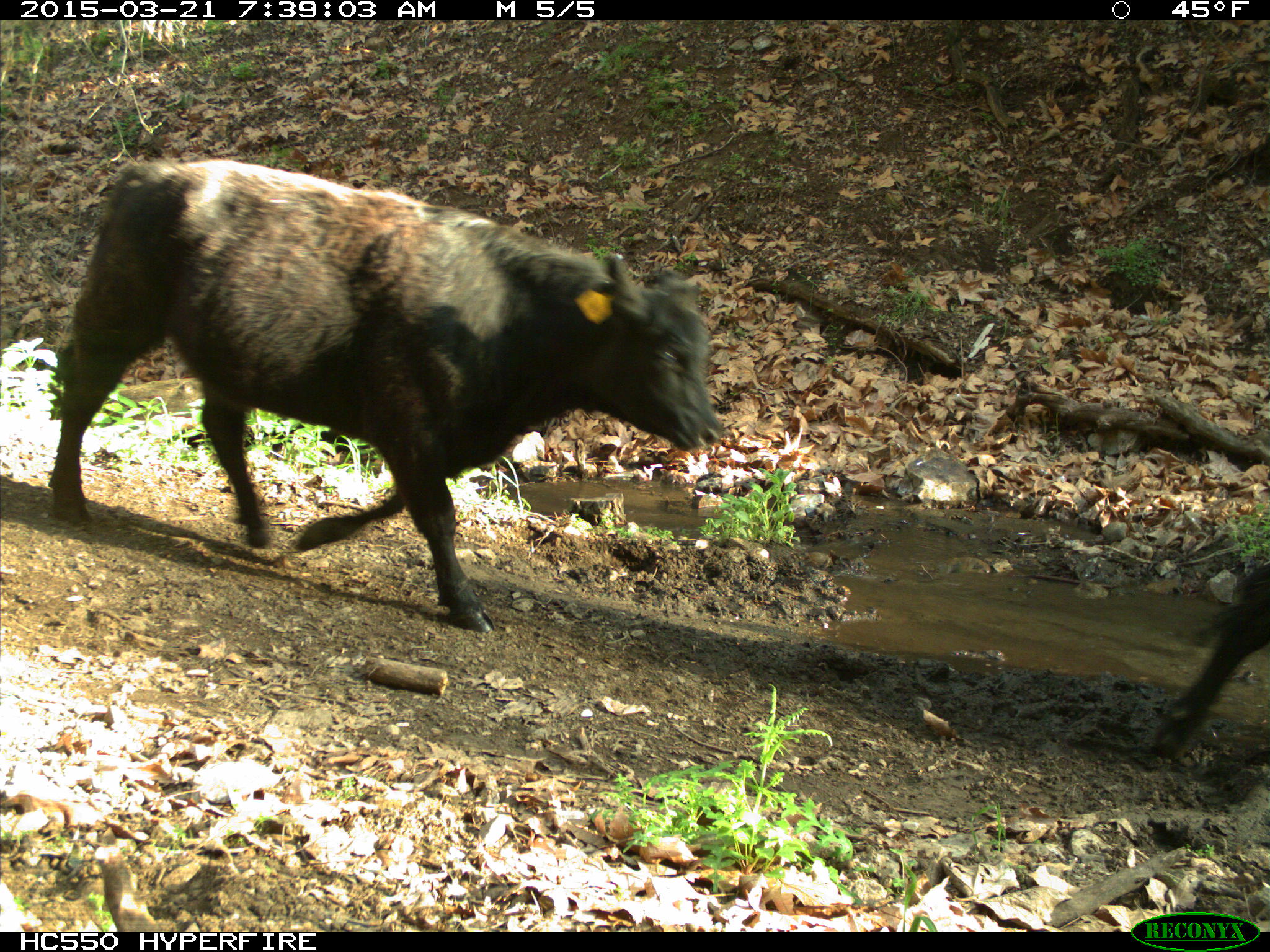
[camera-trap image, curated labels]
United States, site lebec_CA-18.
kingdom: Animalia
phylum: Chordata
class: Mammalia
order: Artiodactyla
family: Bovidae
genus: Bos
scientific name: Bos taurus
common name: domestic cow